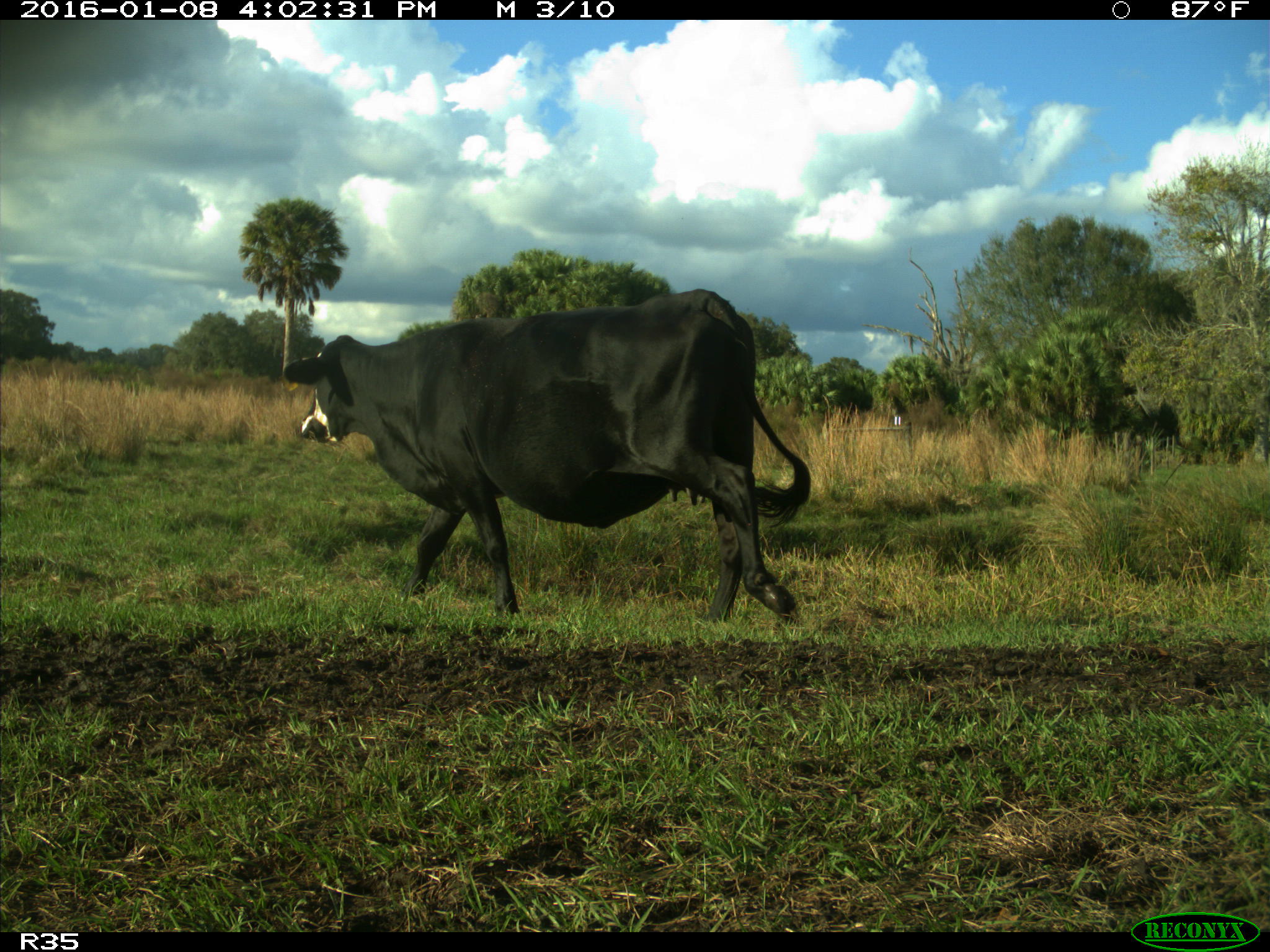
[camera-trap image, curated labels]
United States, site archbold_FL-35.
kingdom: Animalia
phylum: Chordata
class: Mammalia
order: Artiodactyla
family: Bovidae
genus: Bos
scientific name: Bos taurus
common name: domestic cow